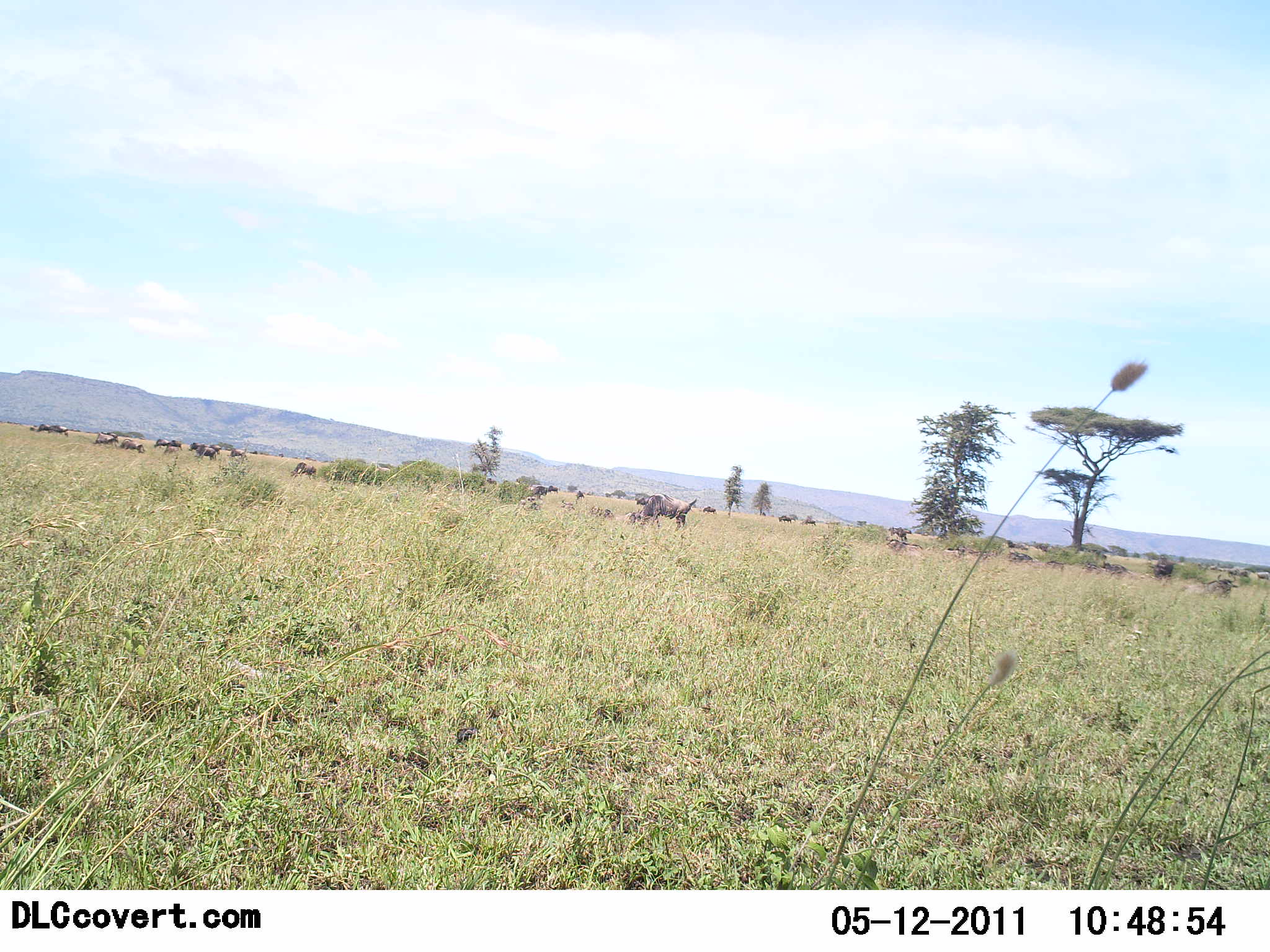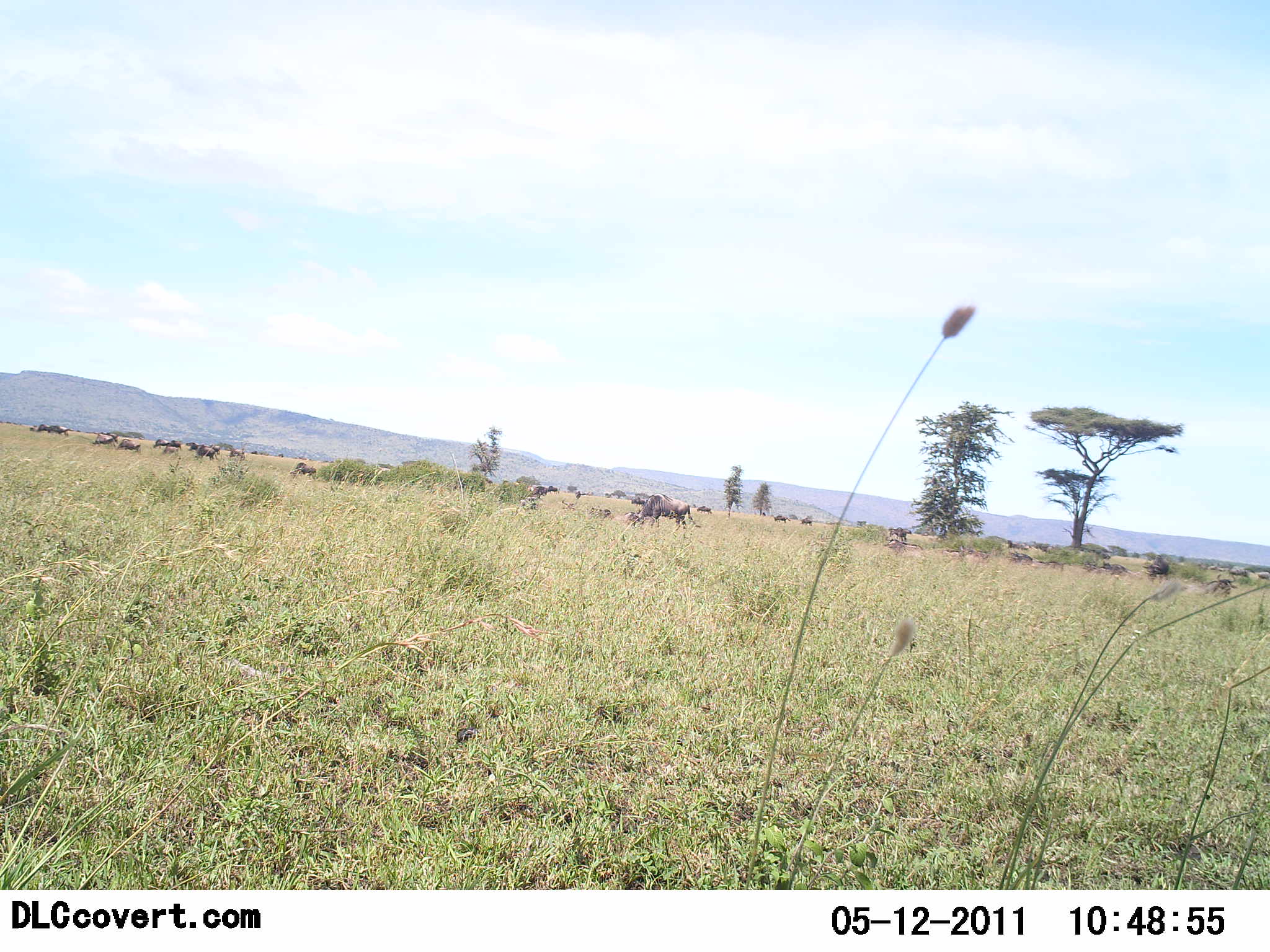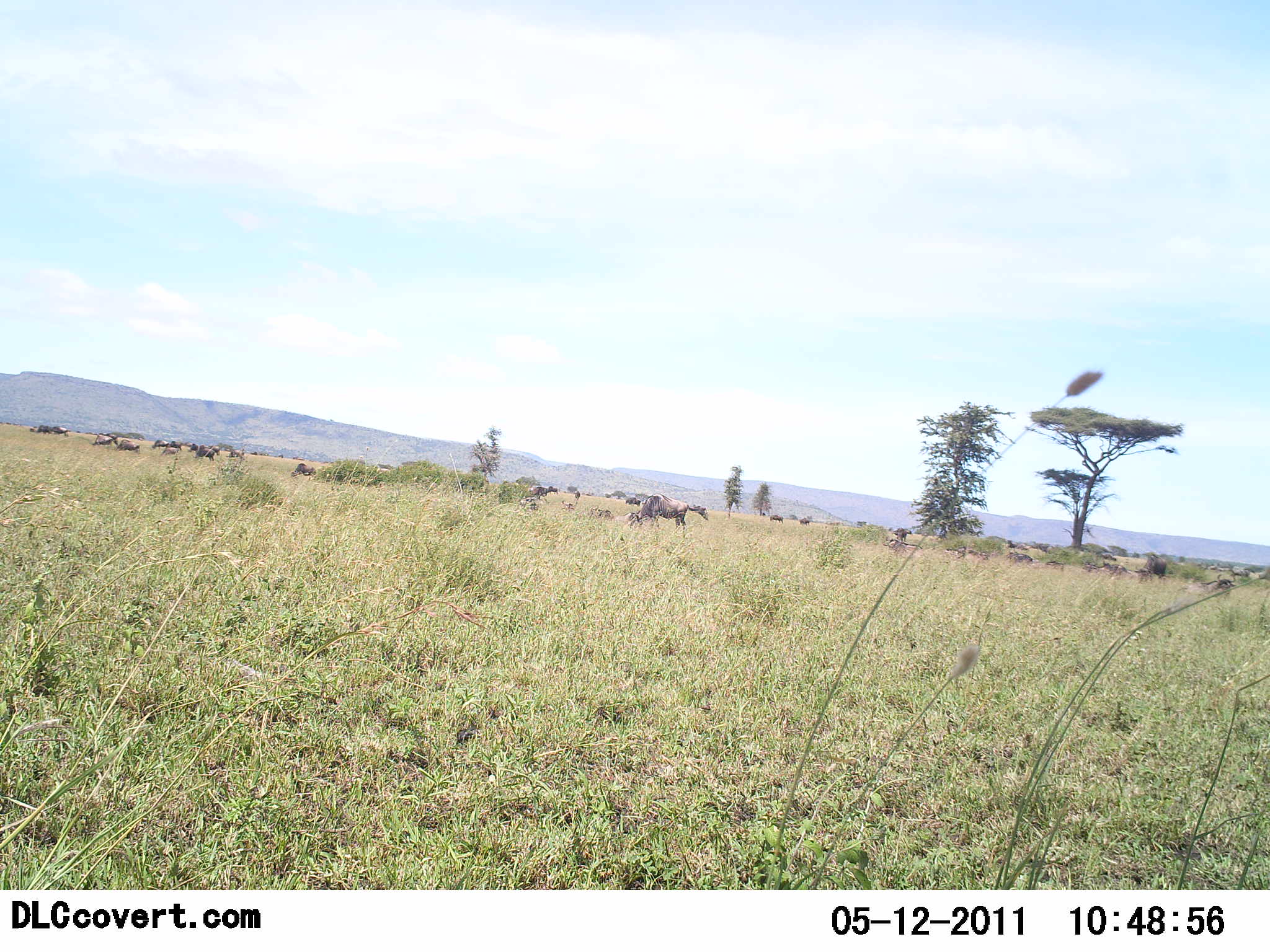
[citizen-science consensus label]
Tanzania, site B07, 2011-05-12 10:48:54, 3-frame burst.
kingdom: Animalia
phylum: Chordata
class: Mammalia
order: Artiodactyla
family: Bovidae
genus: Connochaetes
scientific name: Connochaetes taurinus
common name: blue wildebeest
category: wildebeest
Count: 11-50.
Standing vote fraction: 57%.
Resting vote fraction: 7%.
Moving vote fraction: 43%.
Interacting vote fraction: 0%.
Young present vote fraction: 7%.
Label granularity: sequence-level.